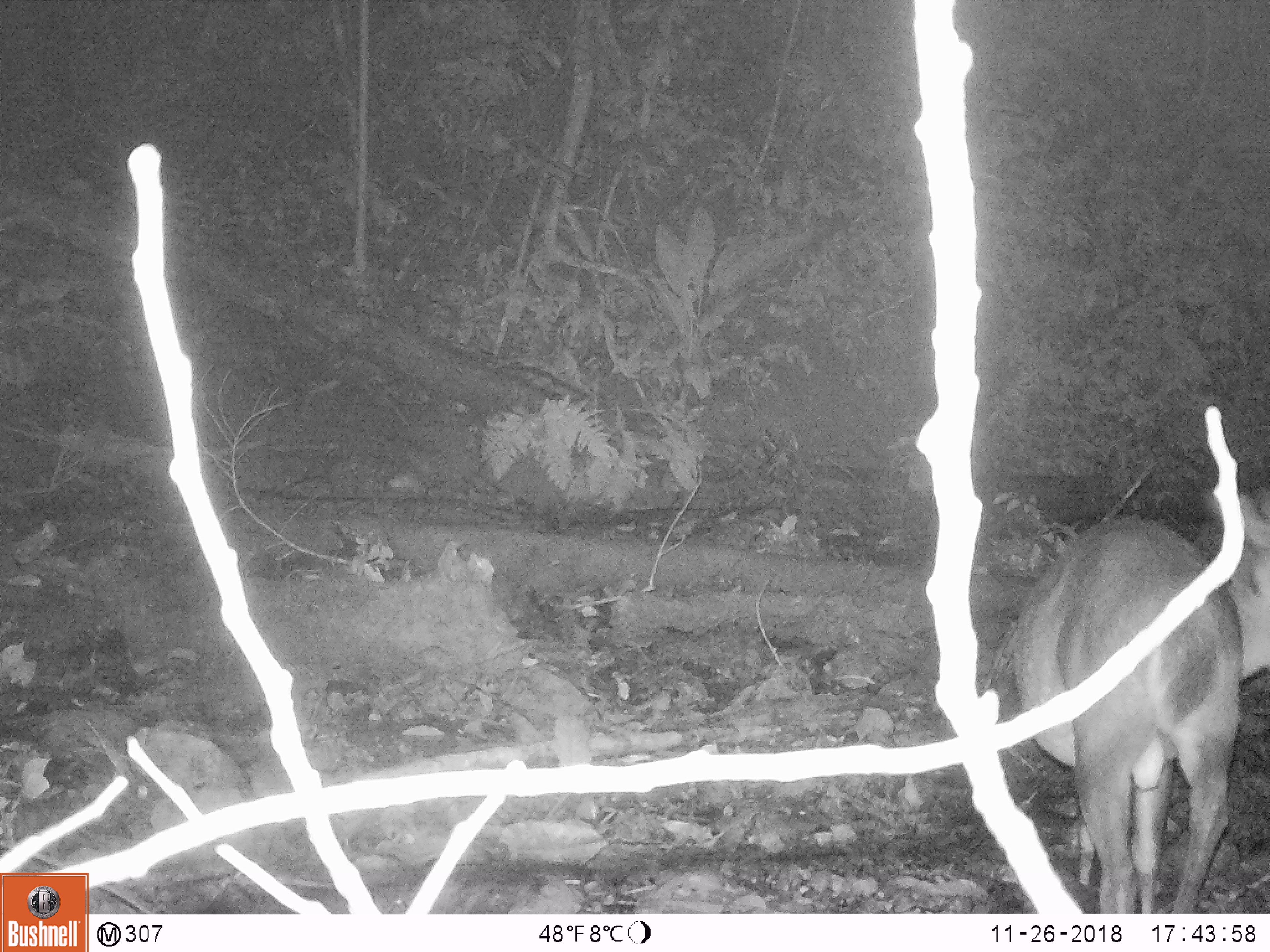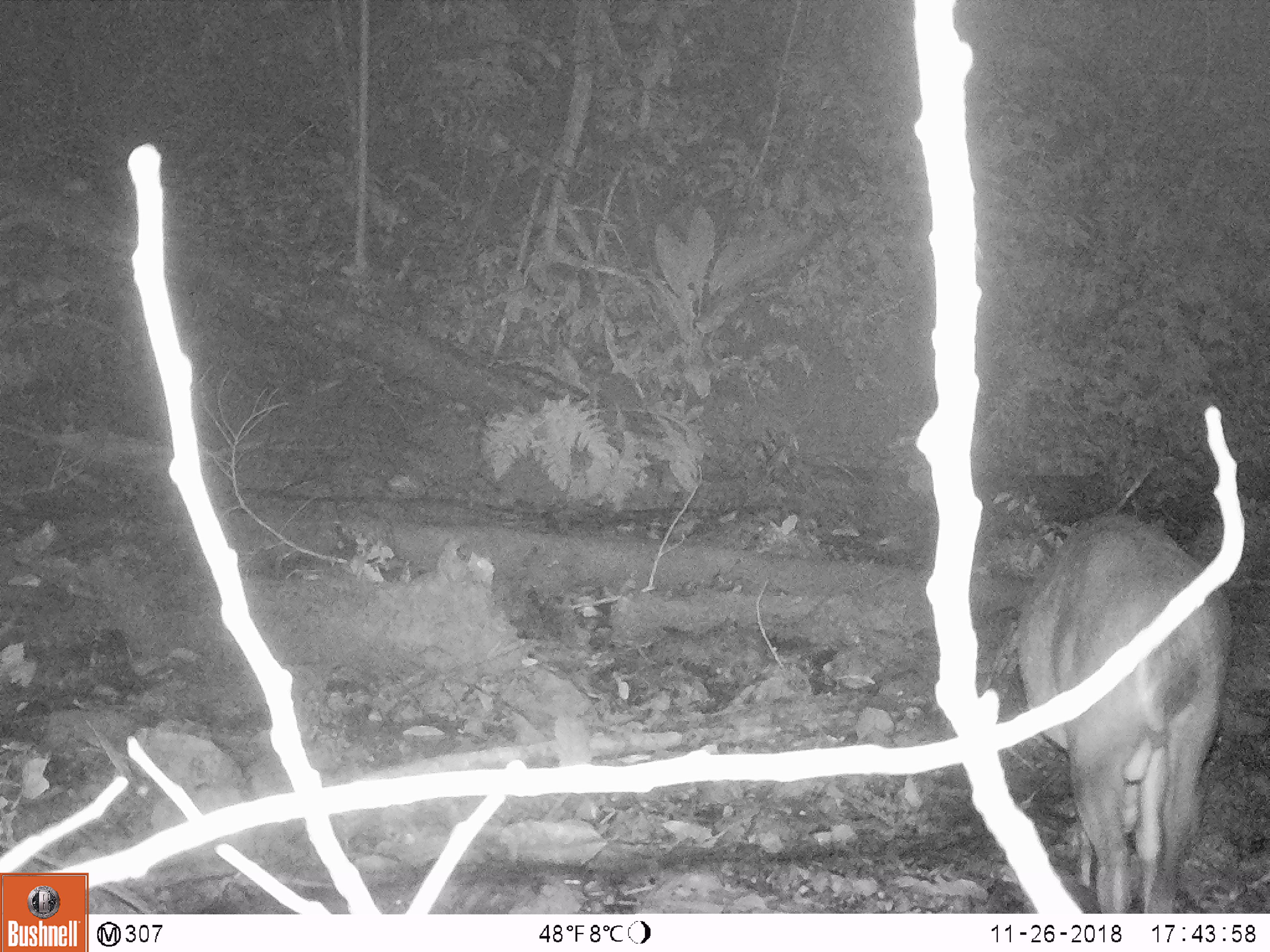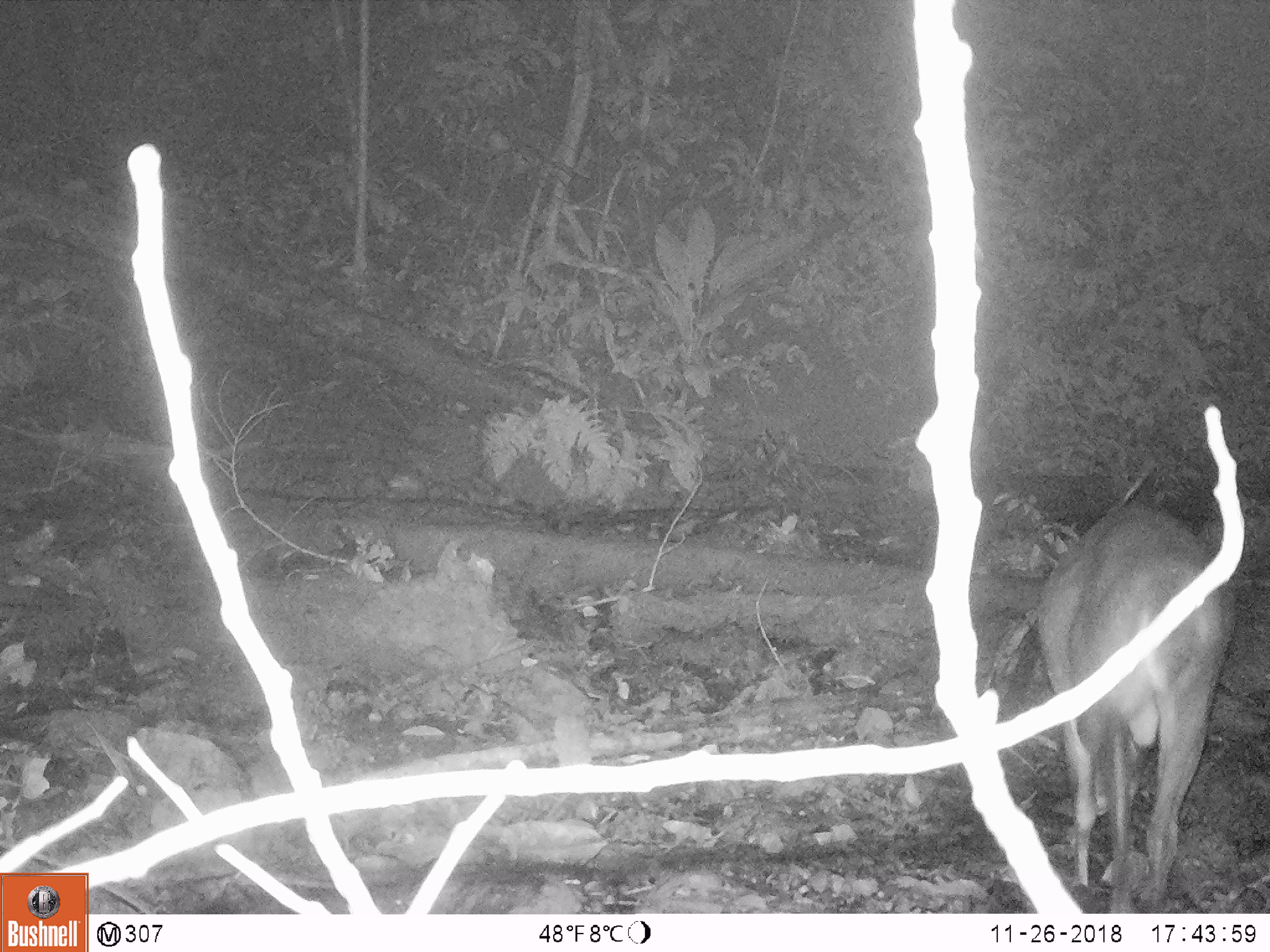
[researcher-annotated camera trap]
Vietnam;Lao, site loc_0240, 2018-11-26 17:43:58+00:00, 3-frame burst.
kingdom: Animalia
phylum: Chordata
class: Mammalia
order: Artiodactyla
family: Cervidae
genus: Muntiacus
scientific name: Muntiacus vuquangensis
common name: large-antlered muntjac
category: large antlered muntjac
Large antlered muntjac (large-antlered muntjac) (Muntiacus vuquangensis). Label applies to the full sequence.